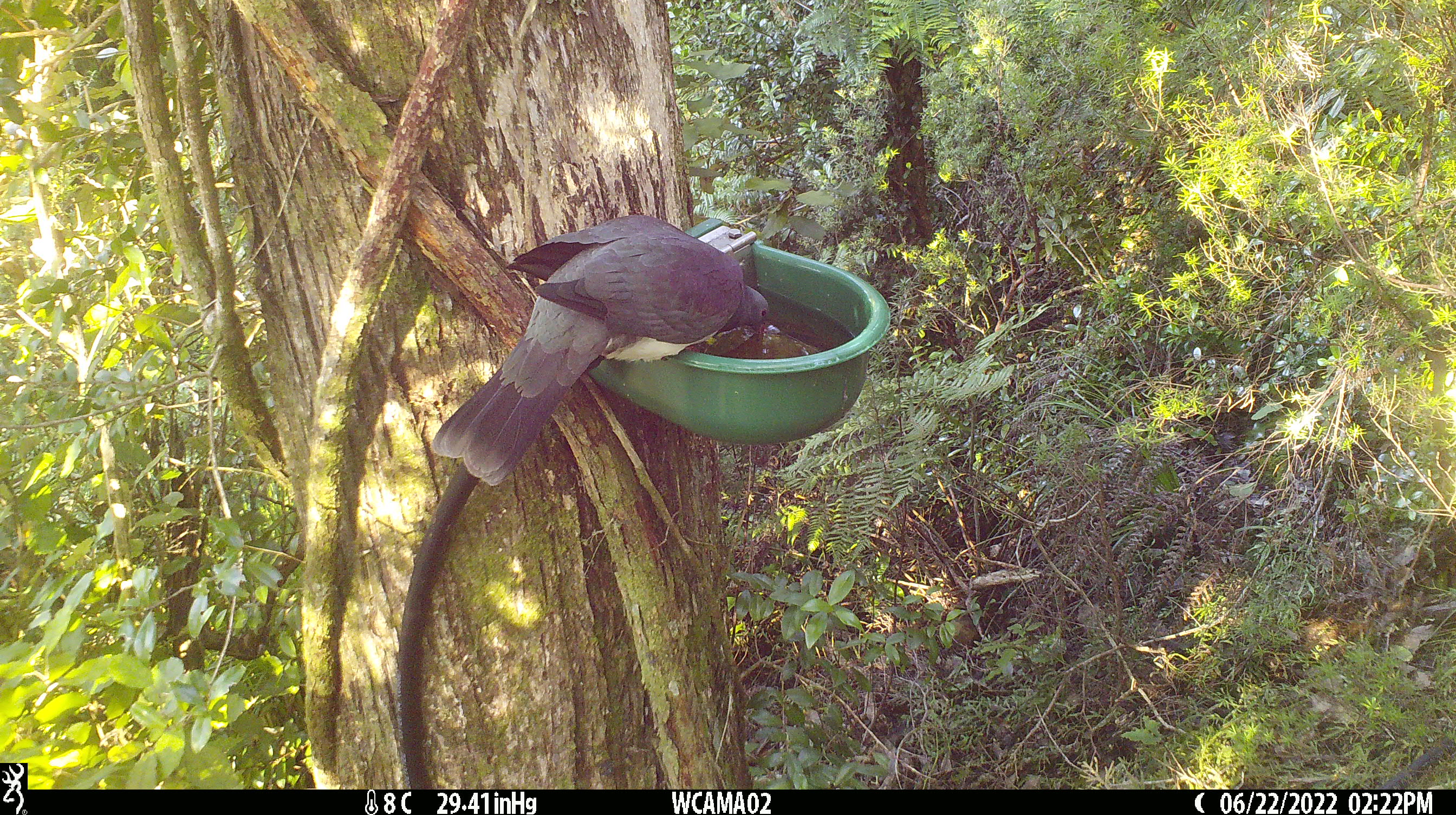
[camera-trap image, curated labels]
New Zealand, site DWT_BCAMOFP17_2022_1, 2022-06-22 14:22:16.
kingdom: Animalia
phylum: Chordata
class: Aves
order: Columbiformes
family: Columbidae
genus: Hemiphaga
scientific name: Hemiphaga novaeseelandiae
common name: new zealand pigeon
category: kereru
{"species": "kereru (new zealand pigeon) (Hemiphaga novaeseelandiae)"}